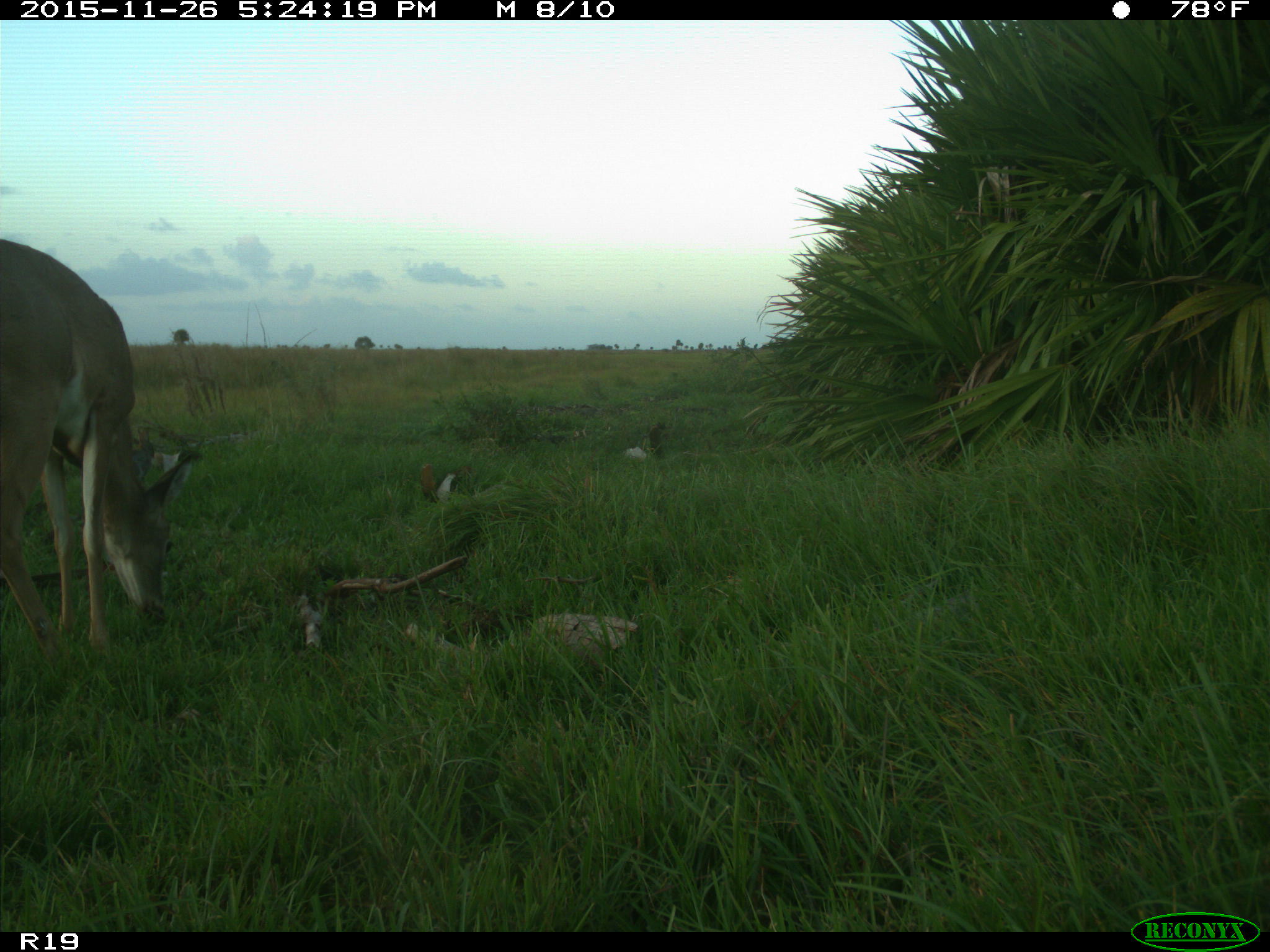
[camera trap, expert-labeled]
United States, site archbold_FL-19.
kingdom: Animalia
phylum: Chordata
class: Mammalia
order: Artiodactyla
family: Cervidae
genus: Odocoileus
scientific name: Odocoileus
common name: deer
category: unidentified deer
Unidentified deer (deer) (Odocoileus).